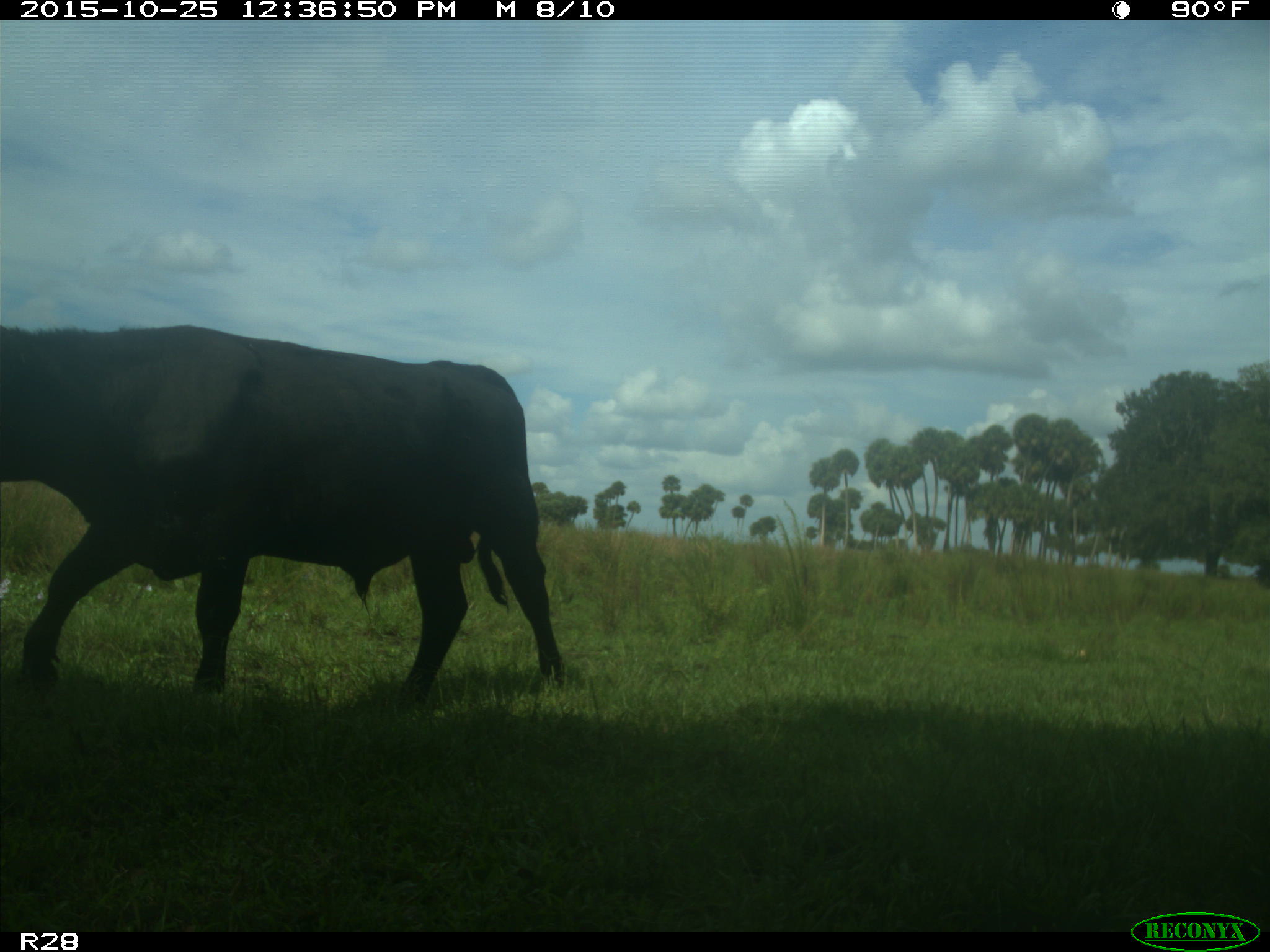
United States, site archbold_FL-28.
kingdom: Animalia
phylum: Chordata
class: Mammalia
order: Artiodactyla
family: Bovidae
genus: Bos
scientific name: Bos taurus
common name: domestic cow